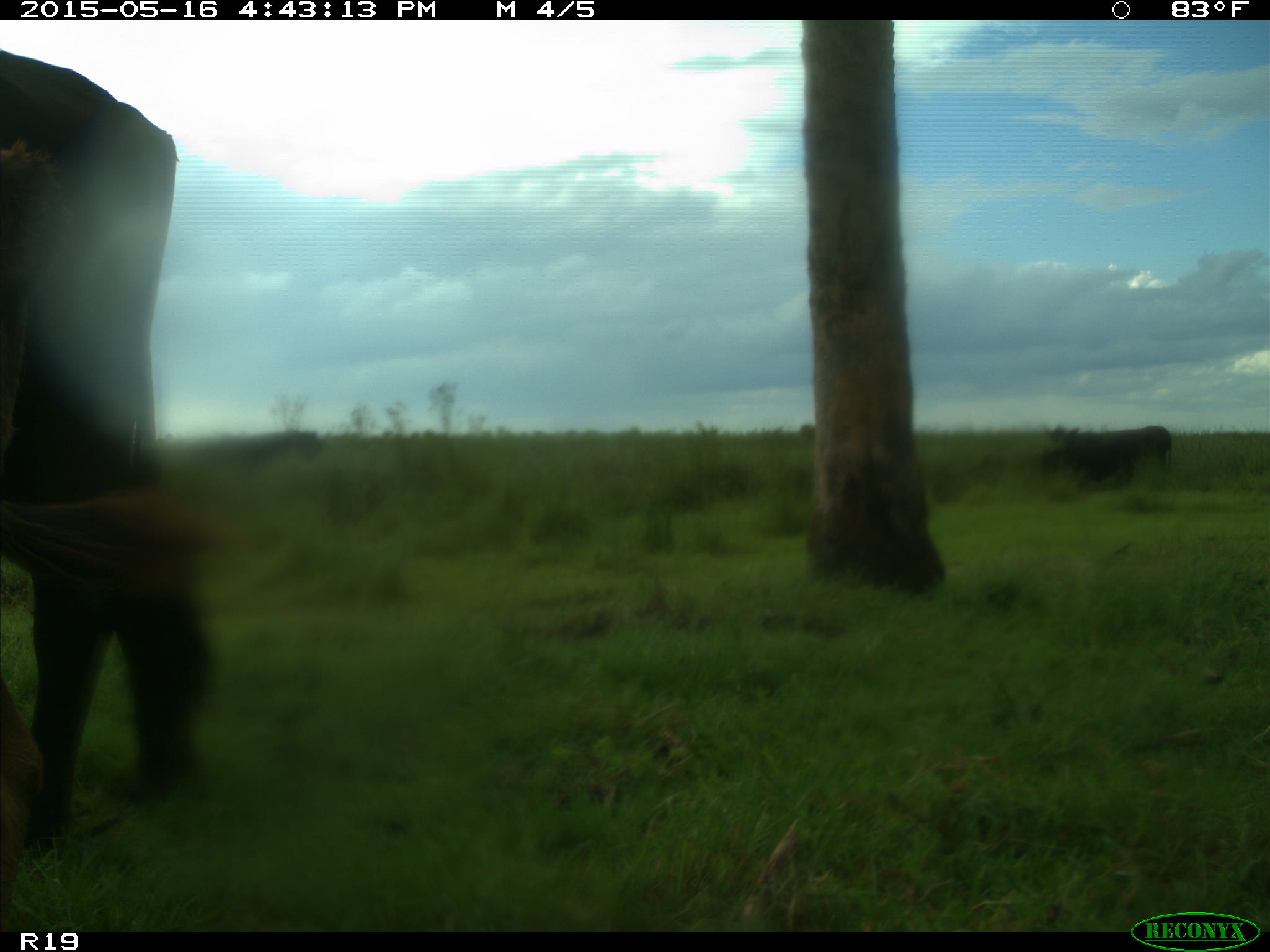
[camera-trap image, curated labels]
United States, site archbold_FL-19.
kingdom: Animalia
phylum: Chordata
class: Mammalia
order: Artiodactyla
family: Bovidae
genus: Bos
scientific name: Bos taurus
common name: domestic cow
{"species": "Bos taurus (domestic cow)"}